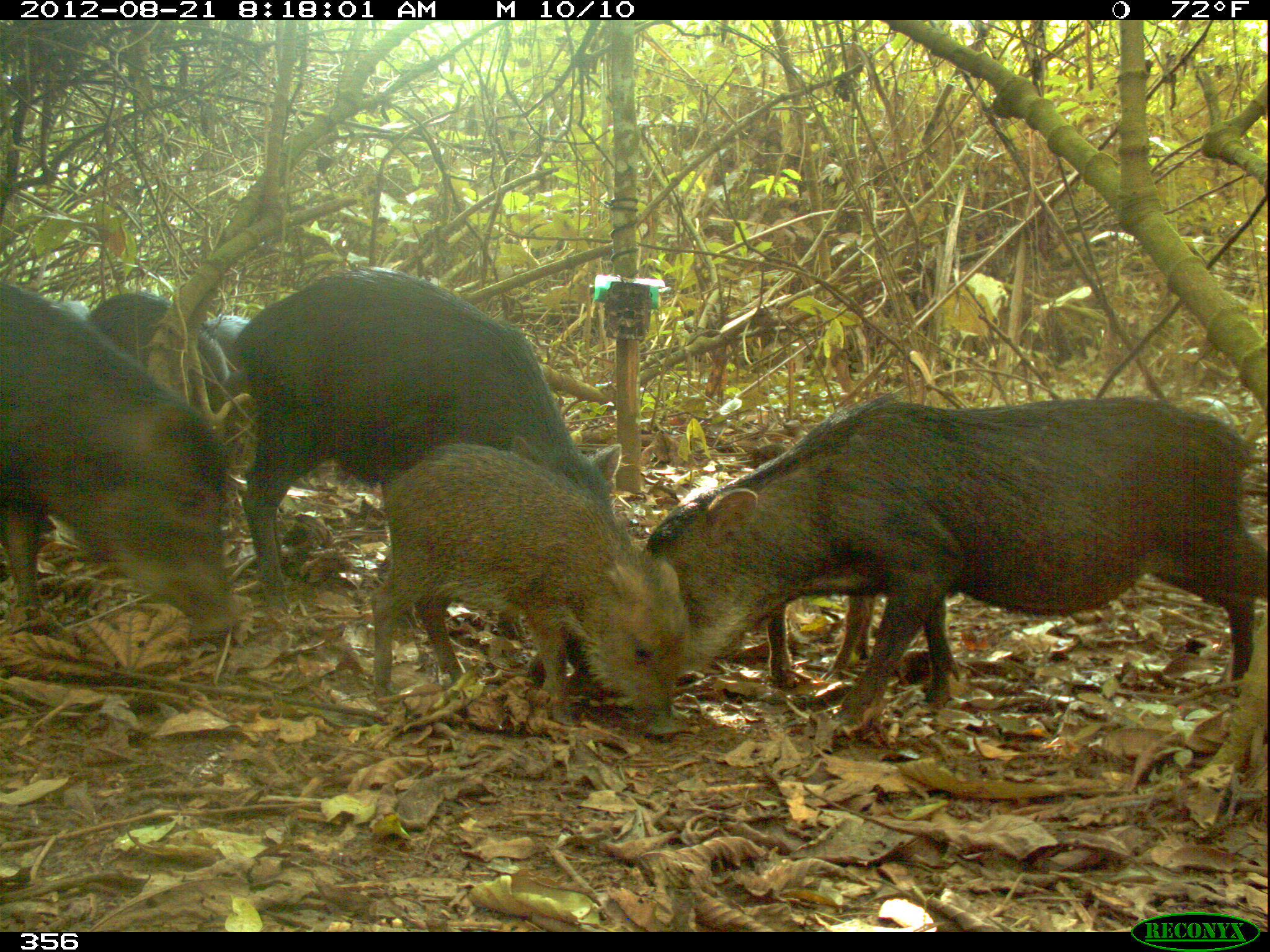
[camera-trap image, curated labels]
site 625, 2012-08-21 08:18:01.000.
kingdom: Animalia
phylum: Chordata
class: Mammalia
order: Artiodactyla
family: Tayassuidae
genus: Tayassu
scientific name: Tayassu pecari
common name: white-lipped peccary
Tayassu pecari (white-lipped peccary).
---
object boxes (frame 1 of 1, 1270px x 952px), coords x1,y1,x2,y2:
tayassu pecari: 638,393,1263,732; 231,265,634,607; 369,442,688,736; 1,279,236,642; 87,291,233,393; 764,594,876,694; 203,315,252,357; 51,296,90,319